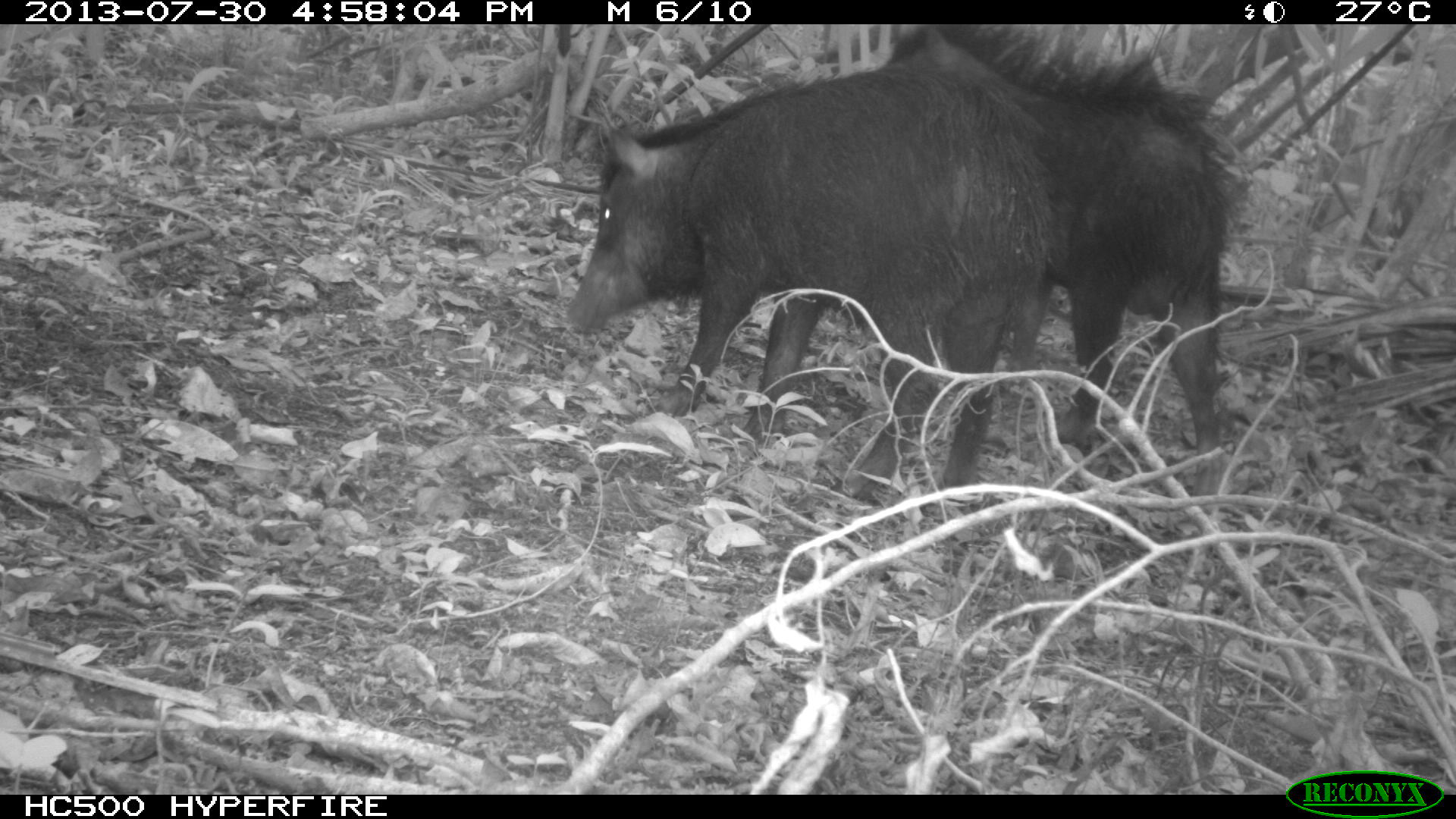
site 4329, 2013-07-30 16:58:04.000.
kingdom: Animalia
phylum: Chordata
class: Mammalia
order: Artiodactyla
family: Tayassuidae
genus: Tayassu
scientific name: Tayassu pecari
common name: white-lipped peccary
Tayassu pecari (white-lipped peccary), count 2.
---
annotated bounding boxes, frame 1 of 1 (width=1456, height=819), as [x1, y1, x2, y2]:
tayassu pecari: [566, 67, 1060, 503]; [881, 24, 1241, 457]